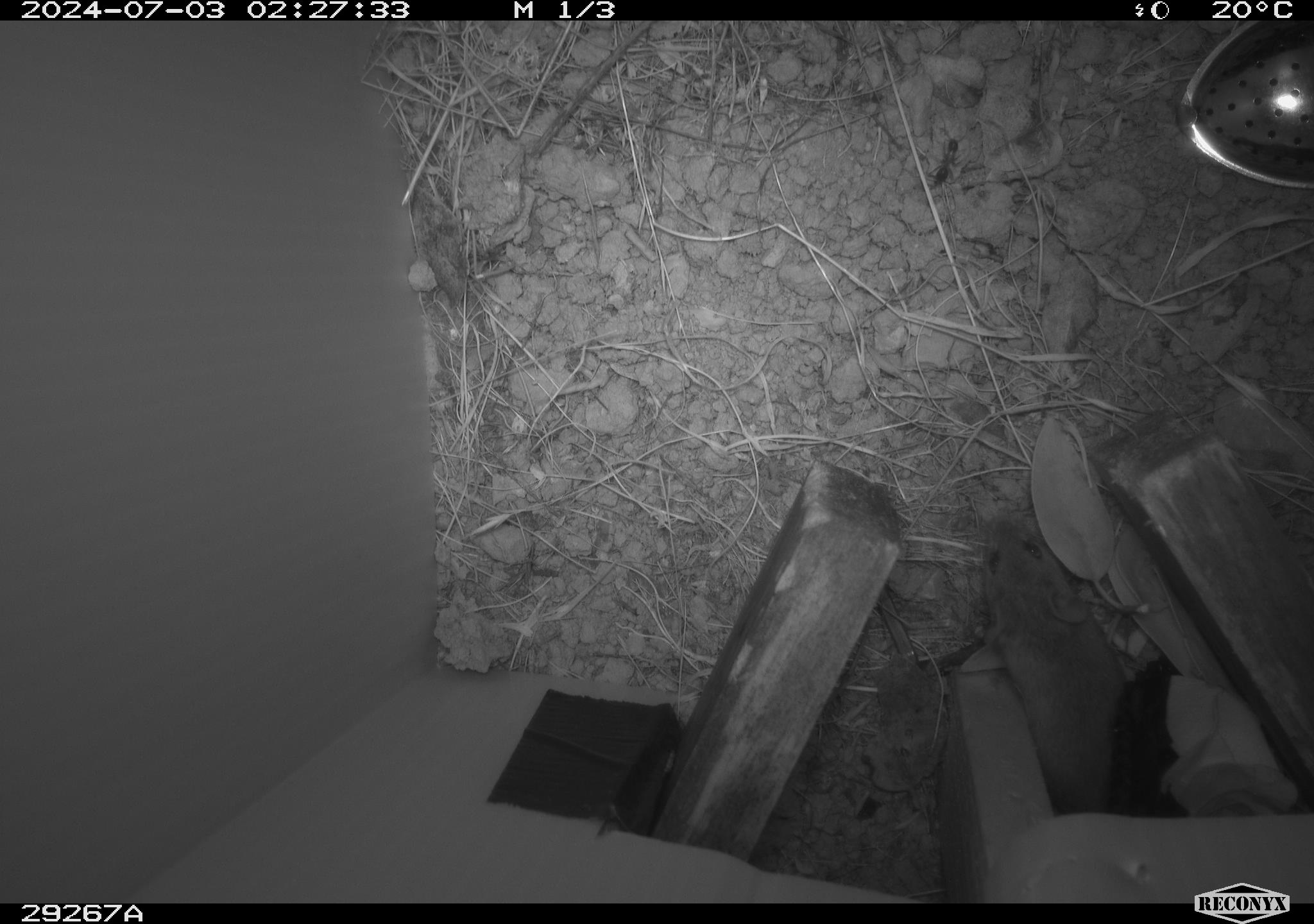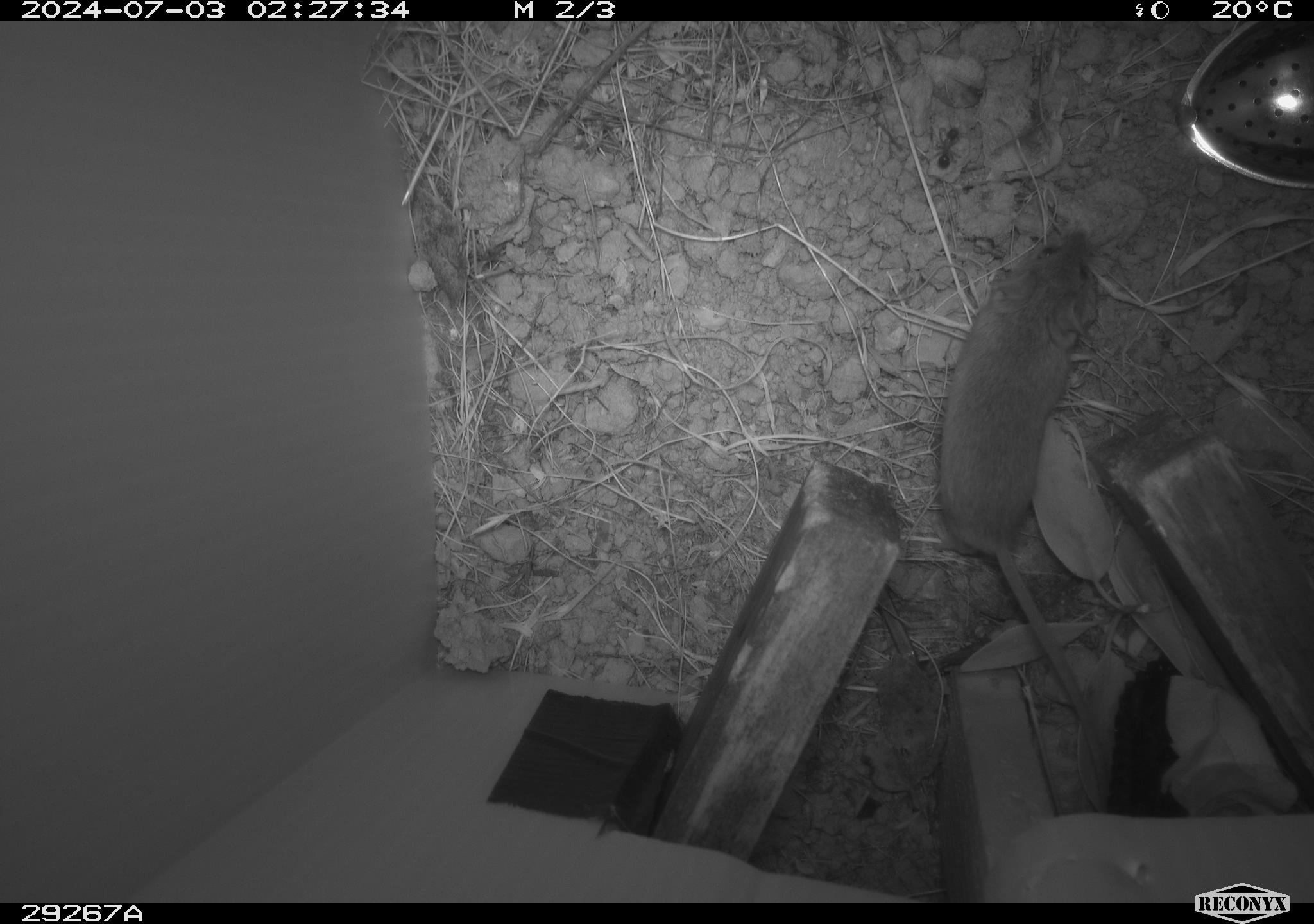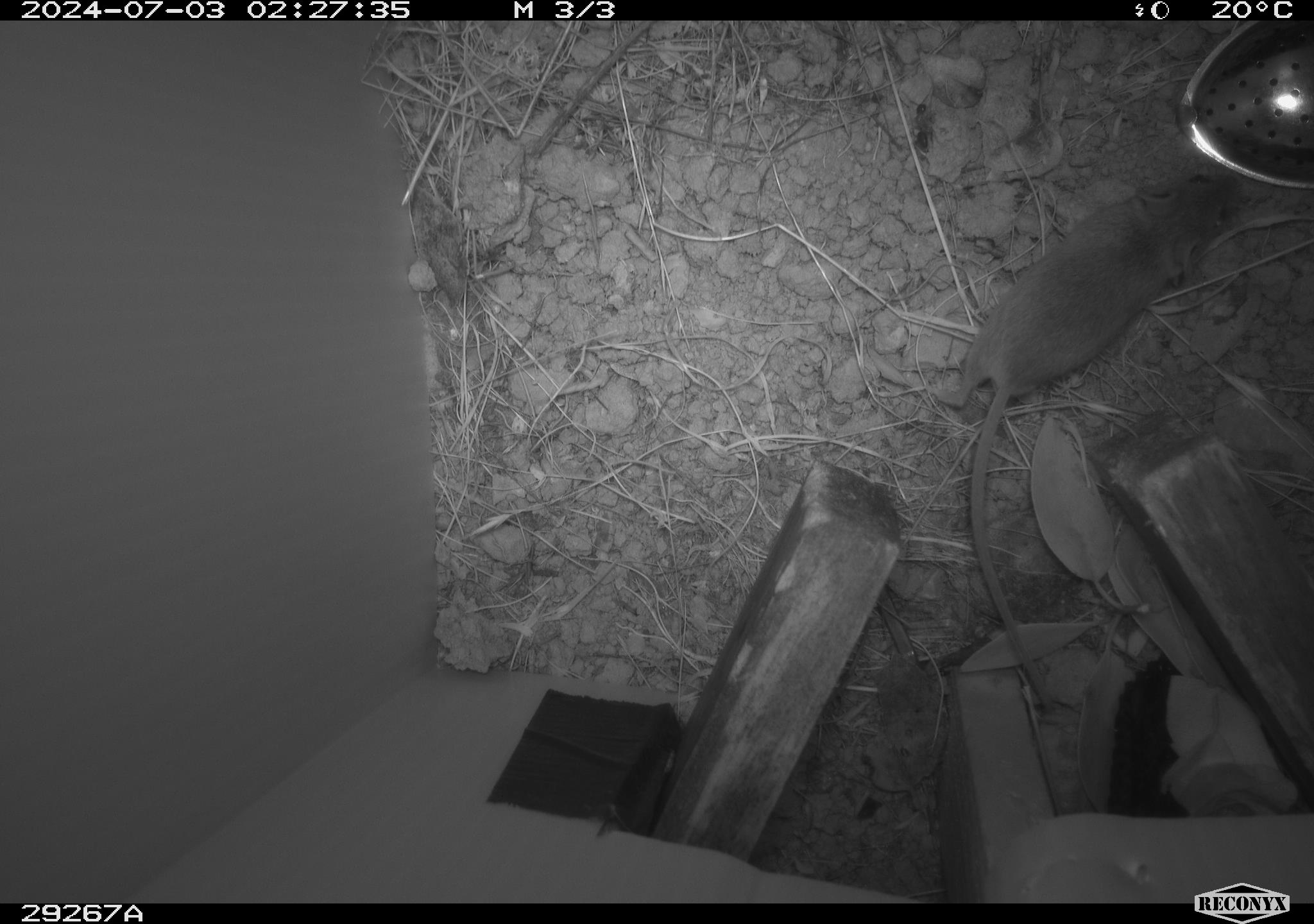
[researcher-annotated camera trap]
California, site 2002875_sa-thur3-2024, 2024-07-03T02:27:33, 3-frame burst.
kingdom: Animalia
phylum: Chordata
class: Mammalia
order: Rodentia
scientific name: Rodentia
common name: mouse species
Mouse species (Rodentia).